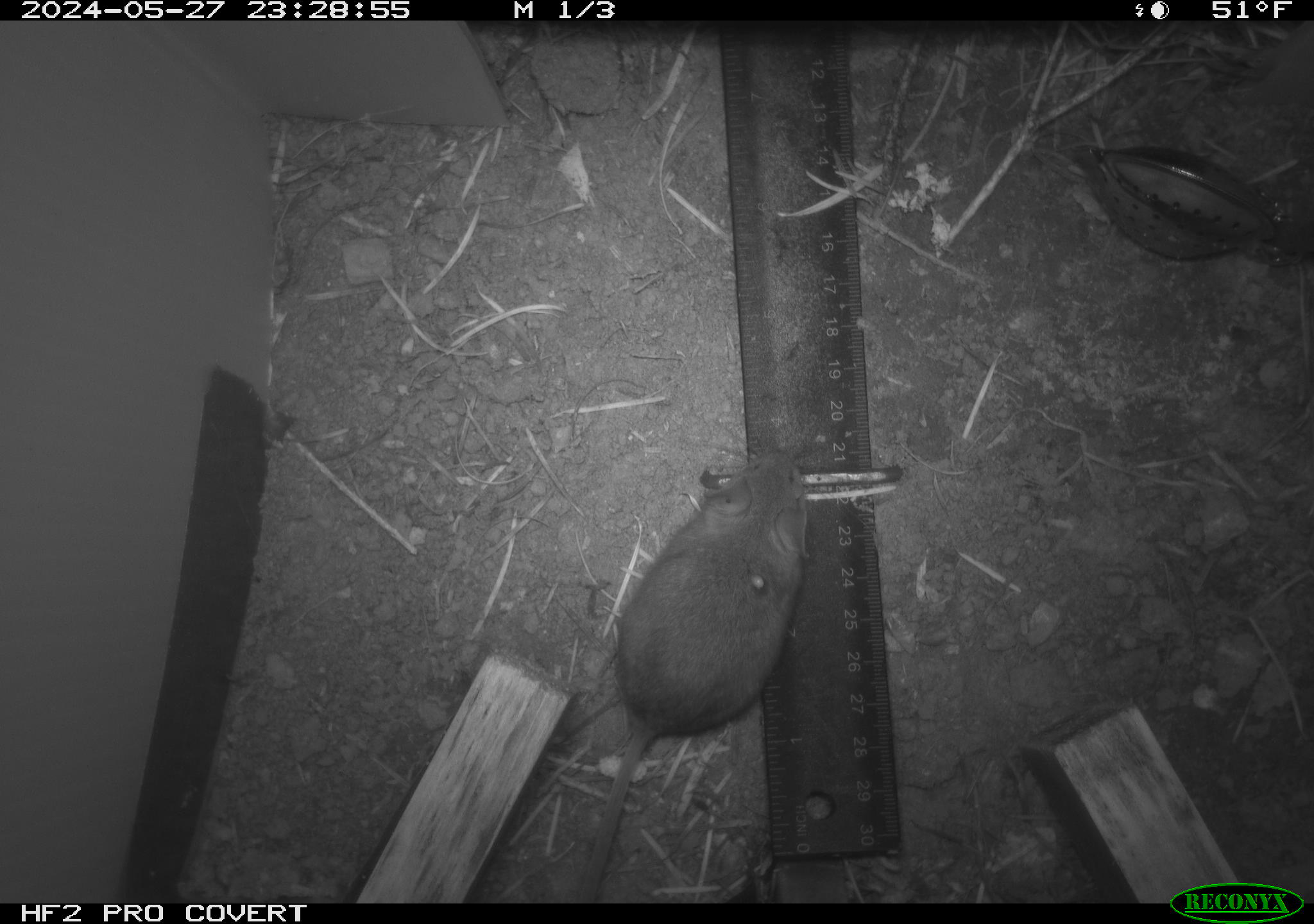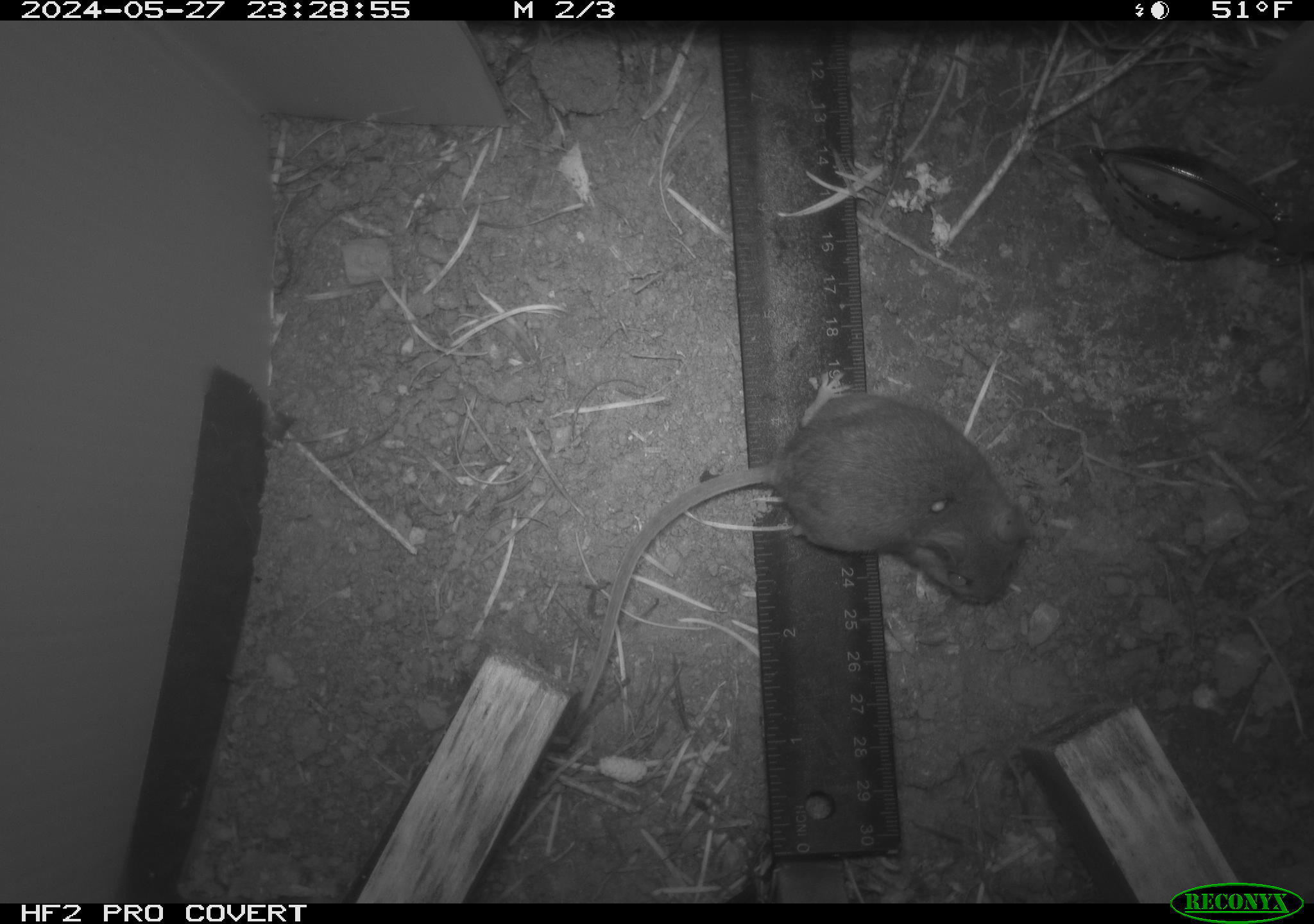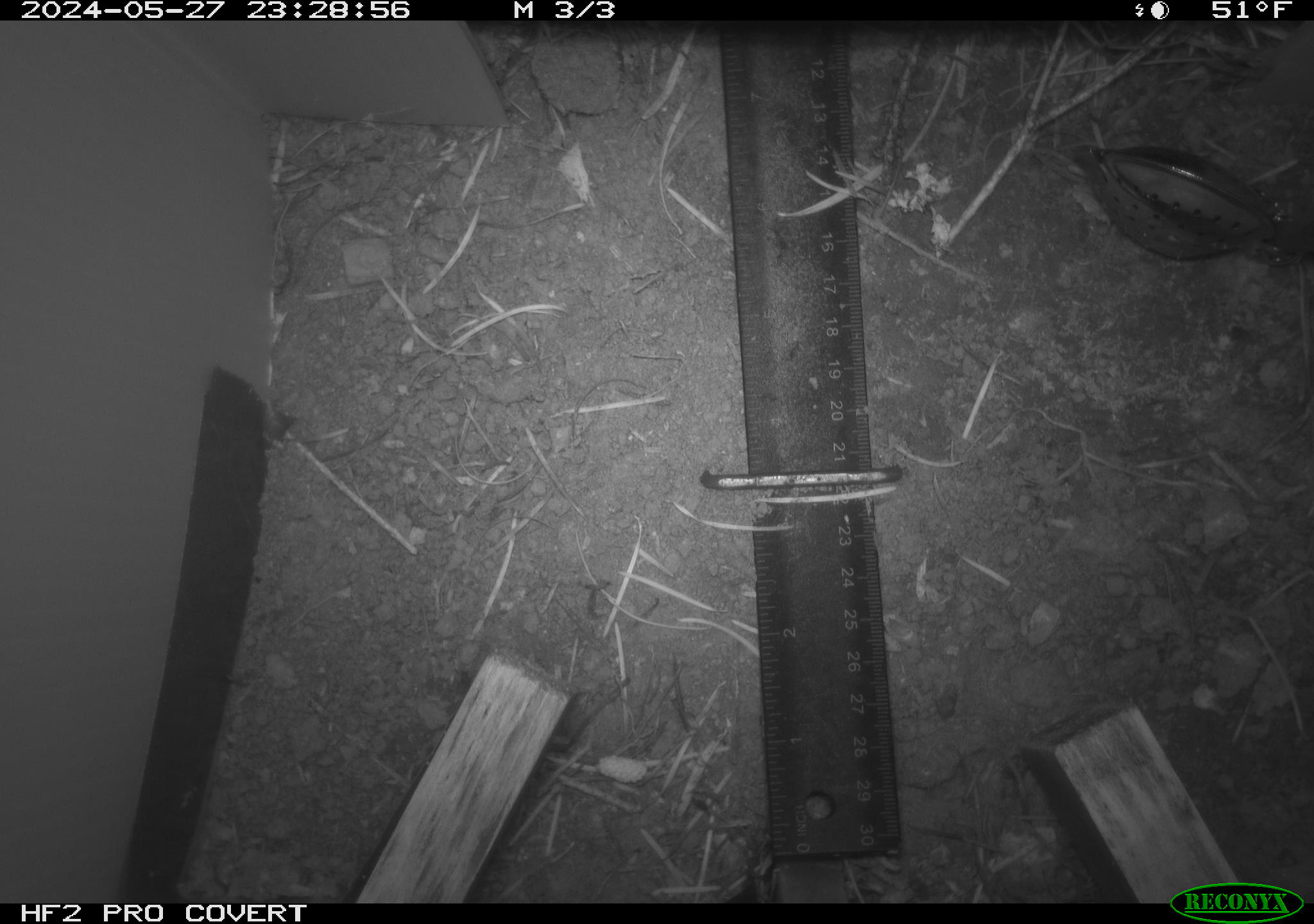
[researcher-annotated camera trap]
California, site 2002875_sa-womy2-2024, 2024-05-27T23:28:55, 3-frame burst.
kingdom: Animalia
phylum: Chordata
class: Mammalia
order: Rodentia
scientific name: Rodentia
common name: mouse species